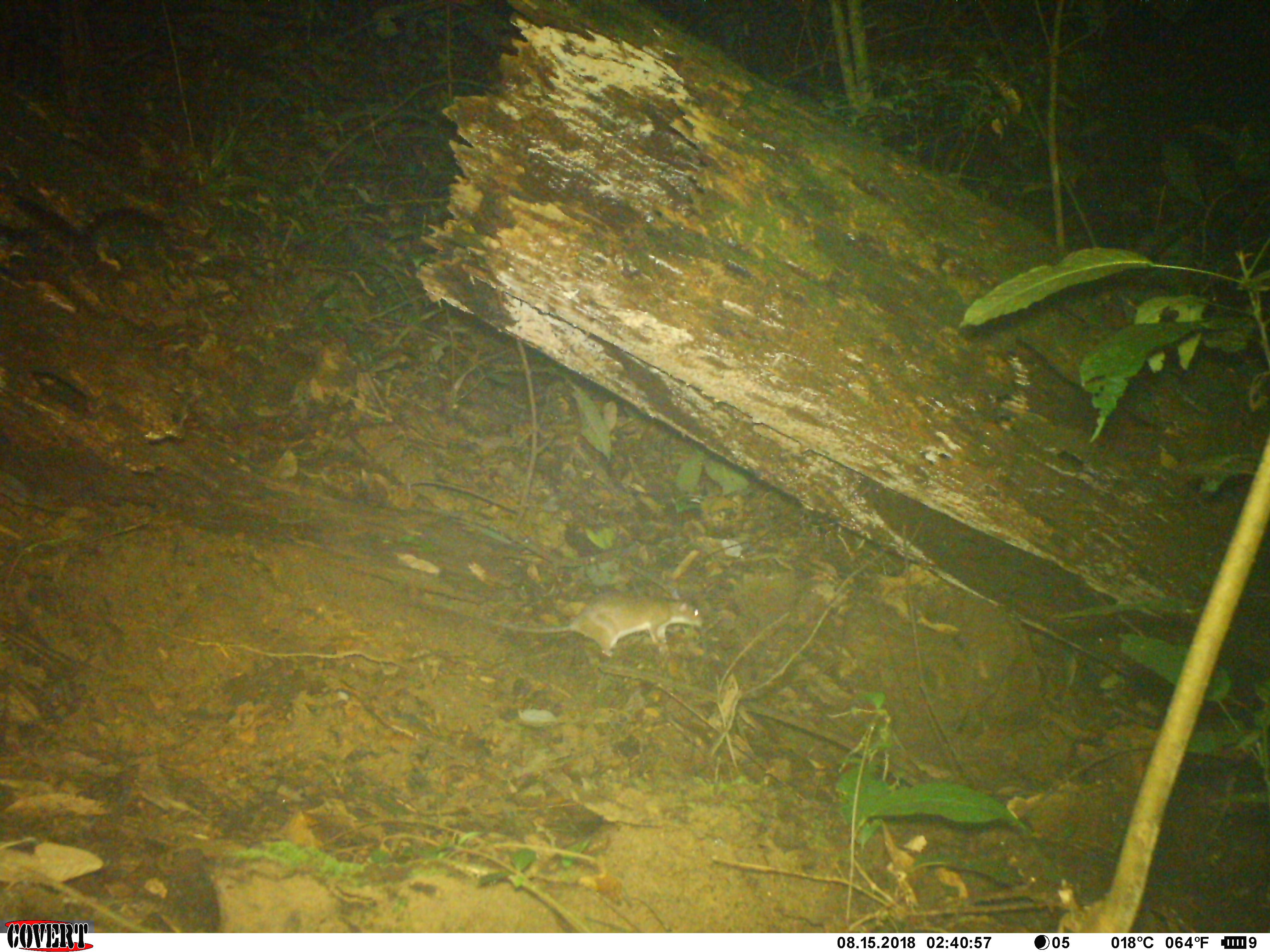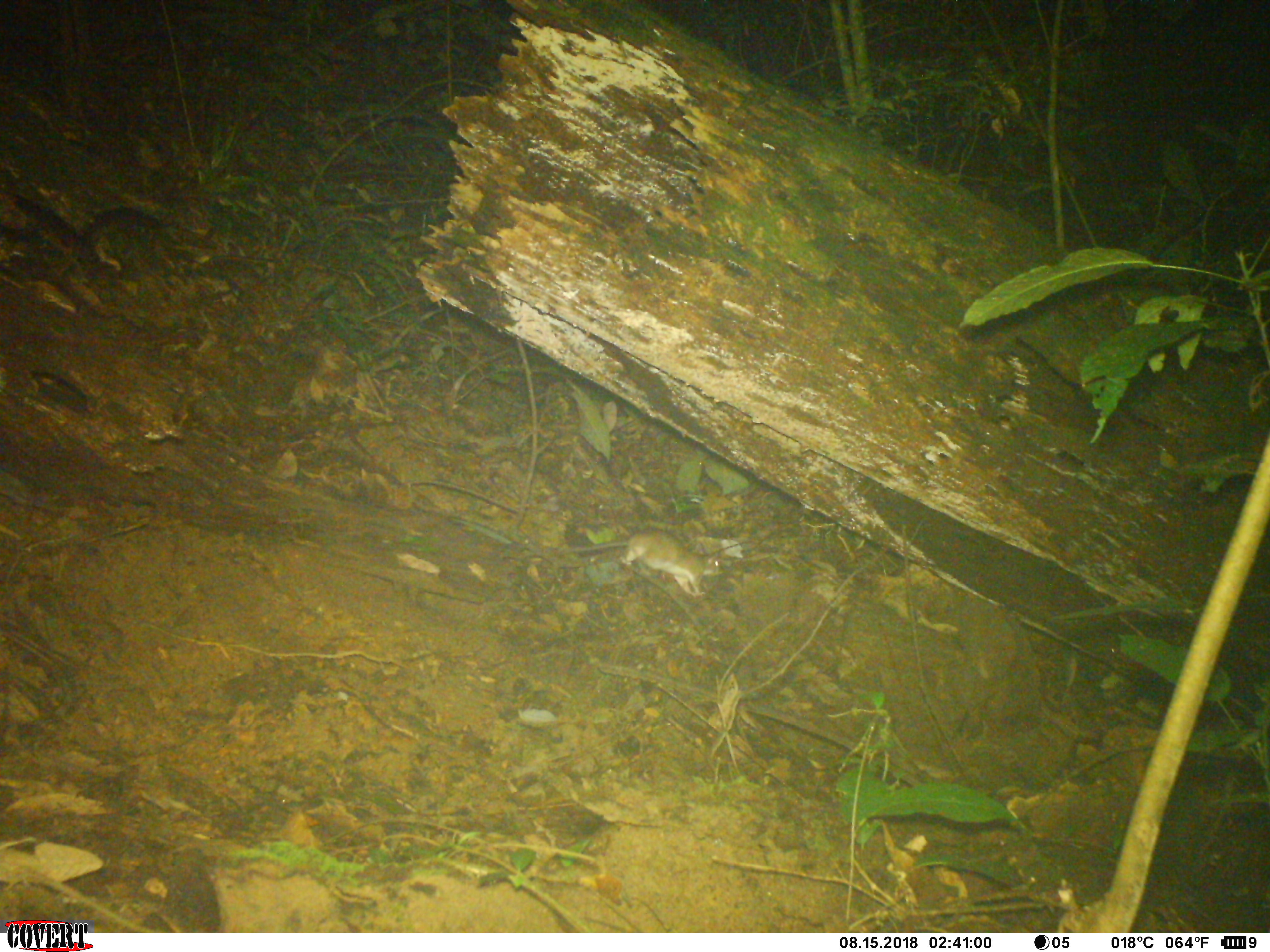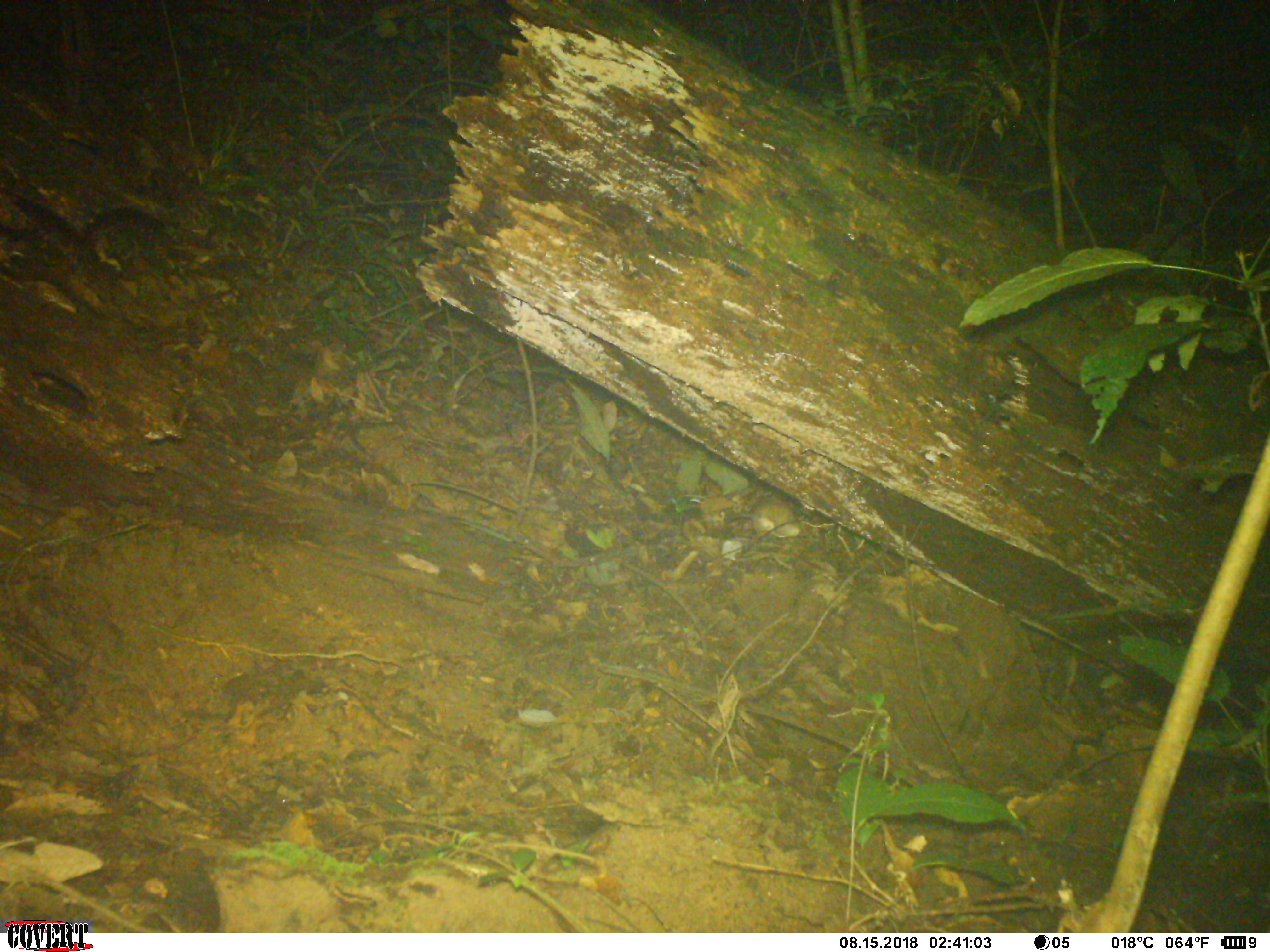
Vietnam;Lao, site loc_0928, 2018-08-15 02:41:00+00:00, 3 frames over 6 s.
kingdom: Animalia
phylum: Chordata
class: Mammalia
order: Rodentia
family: Muridae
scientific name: Muridae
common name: old-world mice and rats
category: unidentified murid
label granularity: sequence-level